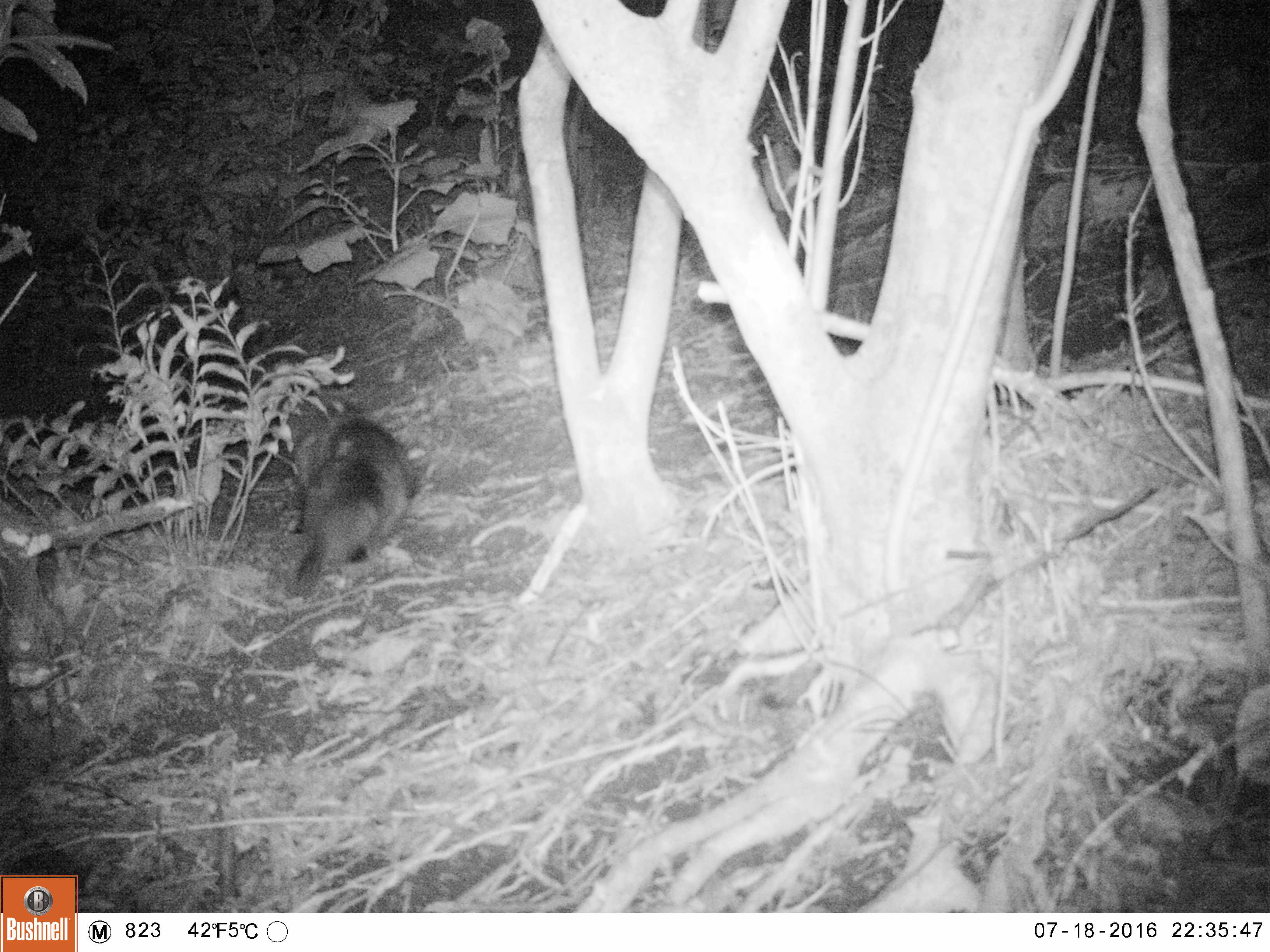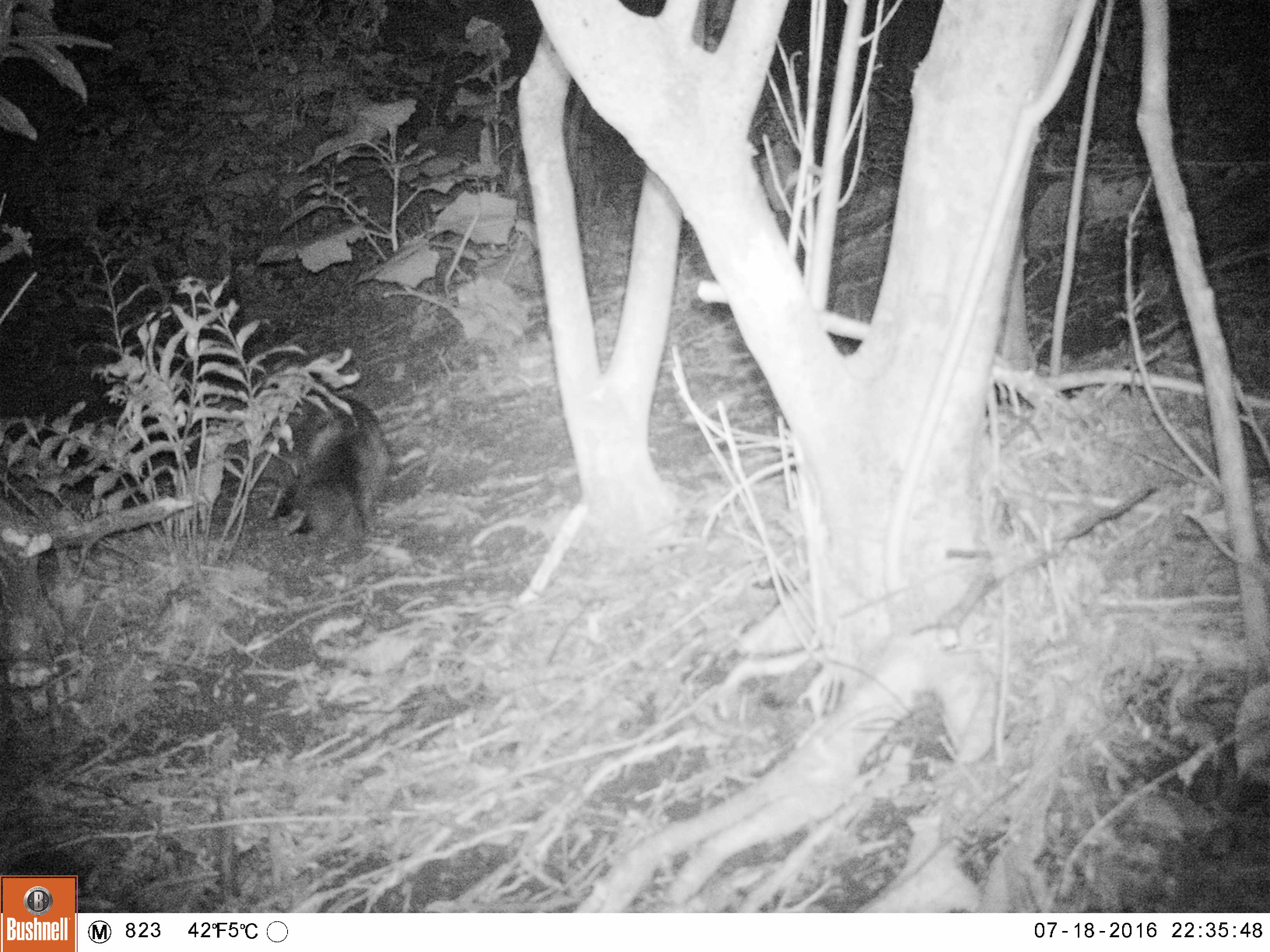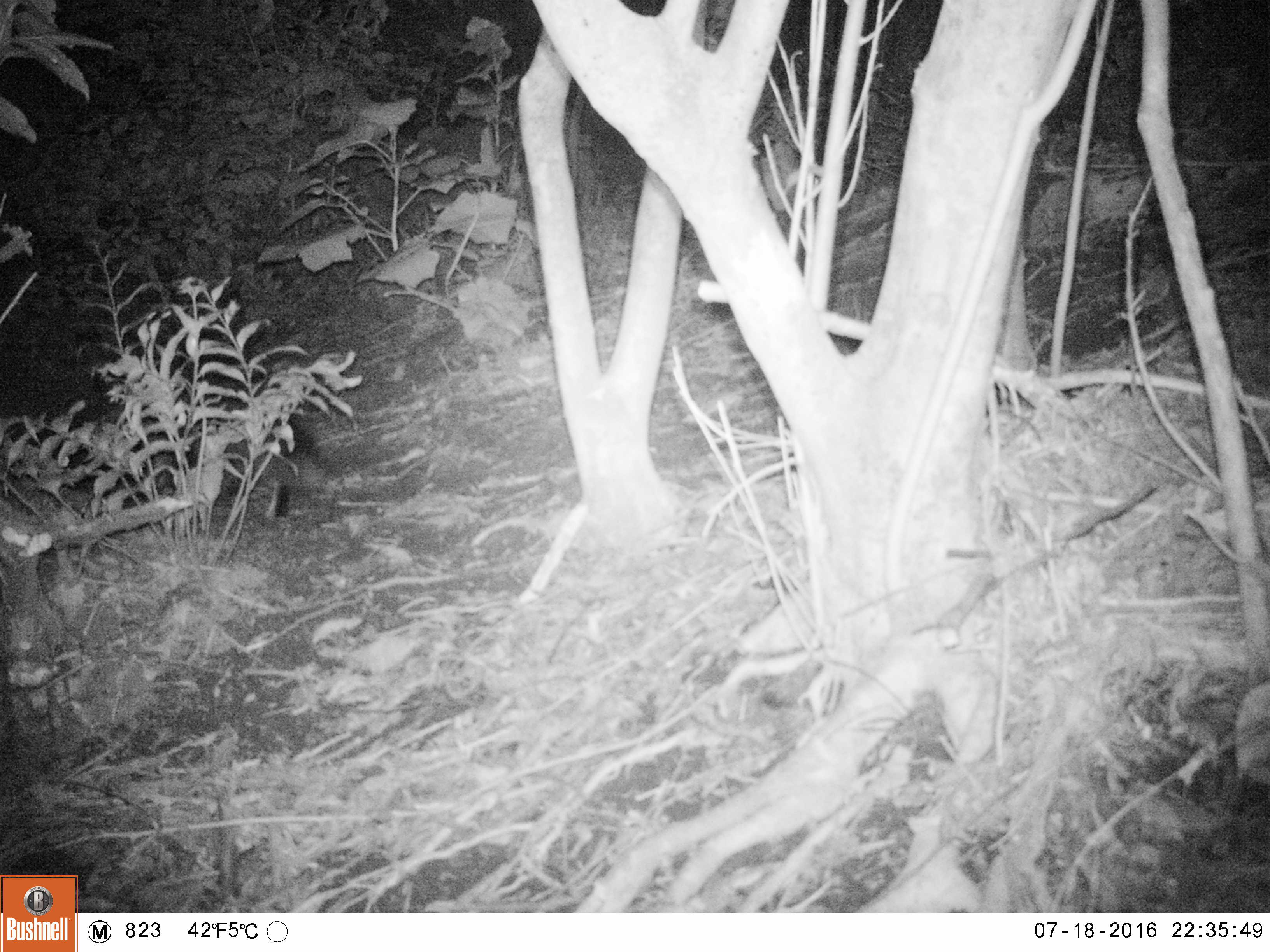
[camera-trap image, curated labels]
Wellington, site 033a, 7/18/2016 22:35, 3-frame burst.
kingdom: Animalia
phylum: Chordata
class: Mammalia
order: Carnivora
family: Felidae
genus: Felis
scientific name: Felis catus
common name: cat